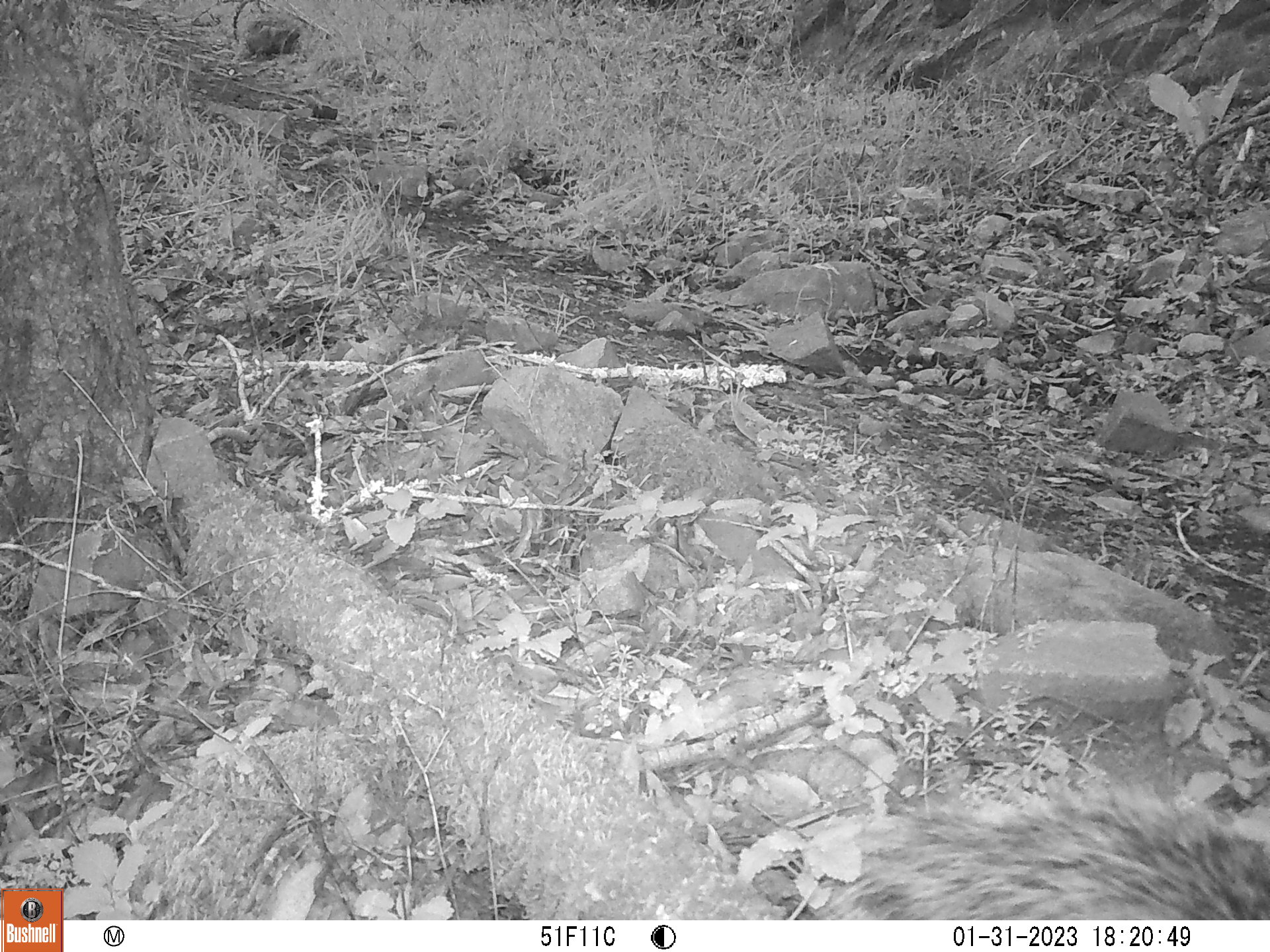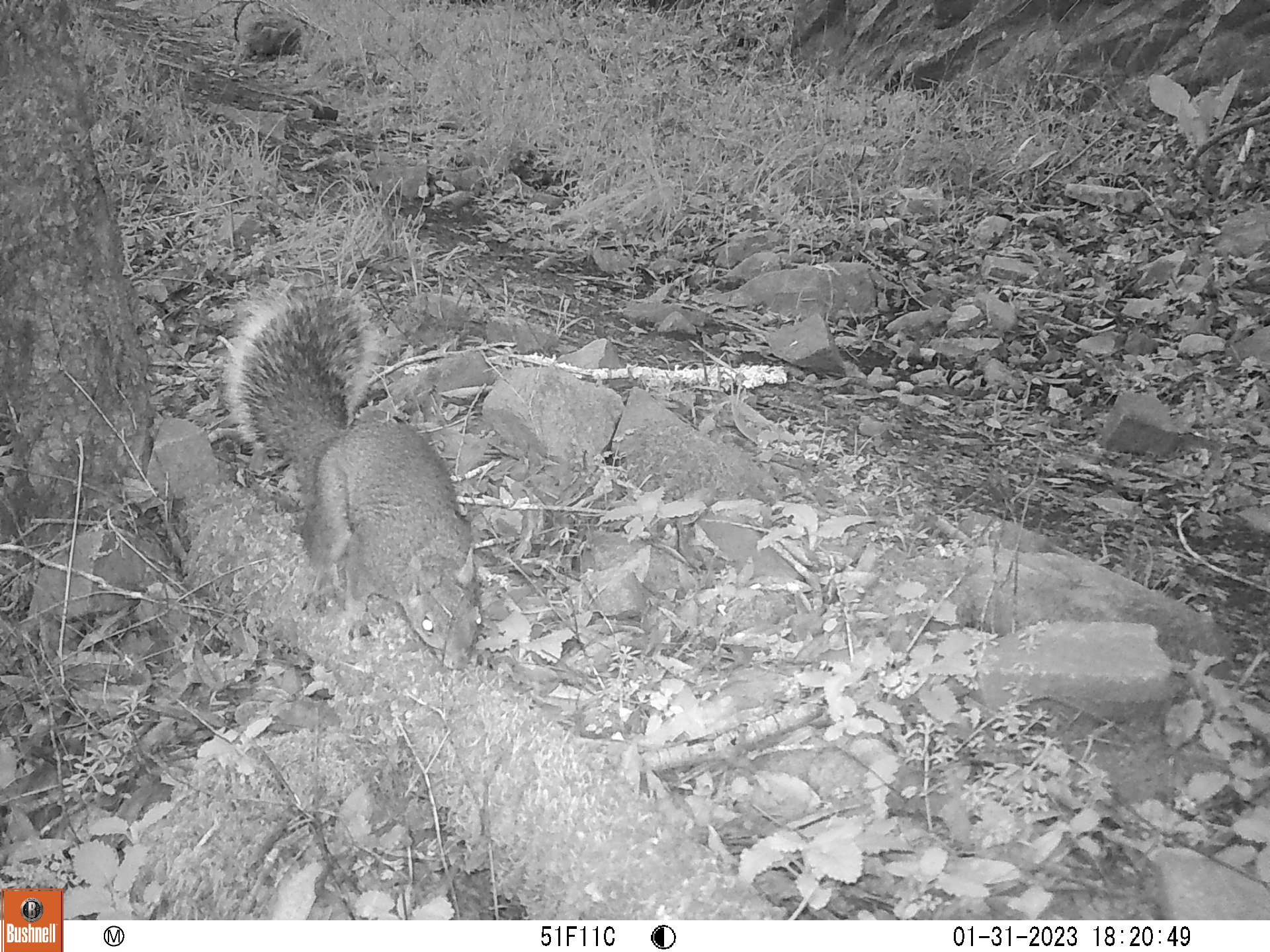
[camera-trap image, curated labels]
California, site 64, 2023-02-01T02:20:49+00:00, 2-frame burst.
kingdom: Animalia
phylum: Chordata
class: Mammalia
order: Rodentia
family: Sciuridae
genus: Sciurus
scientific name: Sciurus griseus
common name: western gray squirrel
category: western grey squirrel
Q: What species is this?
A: Western grey squirrel (western gray squirrel) (Sciurus griseus).